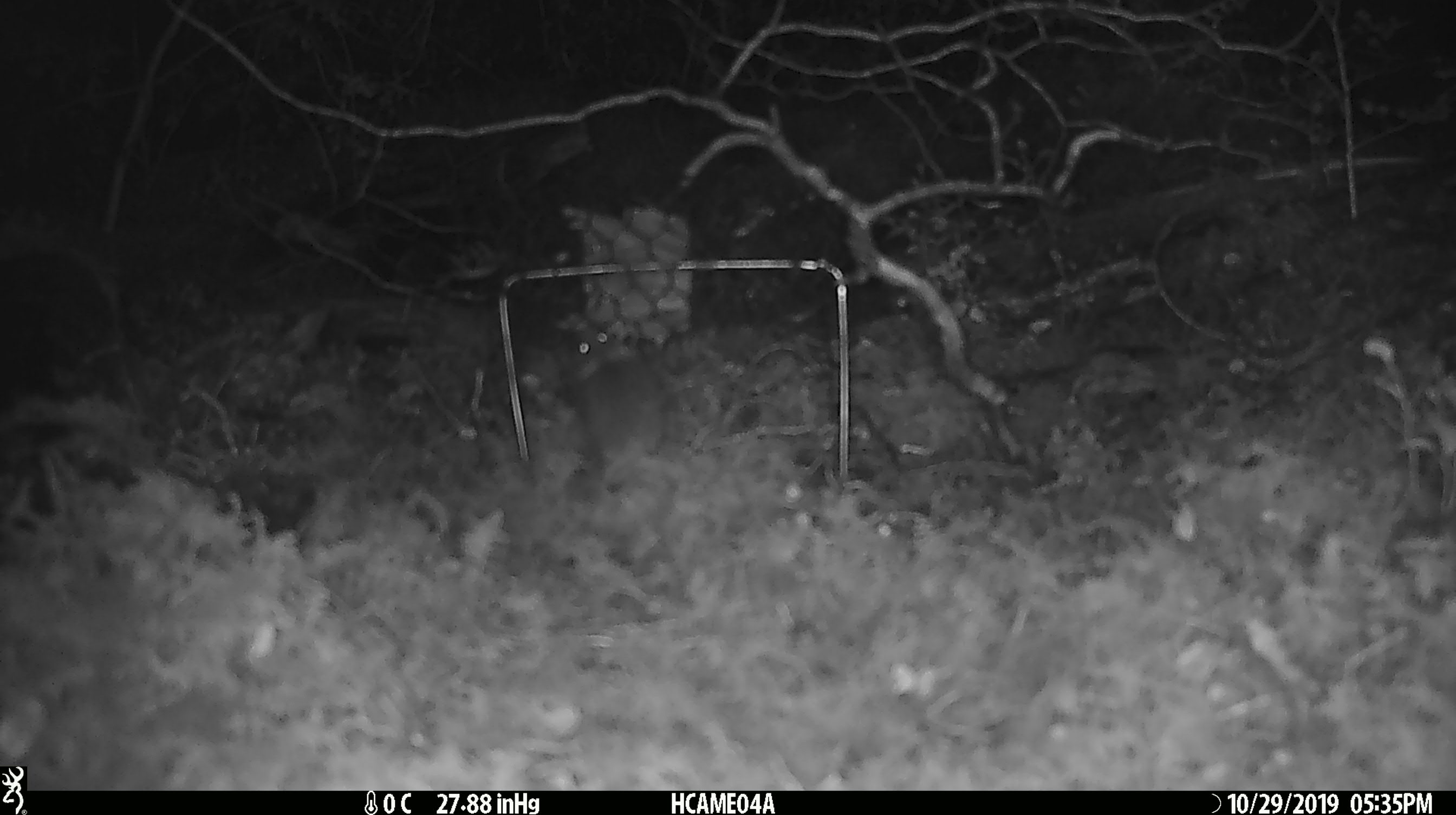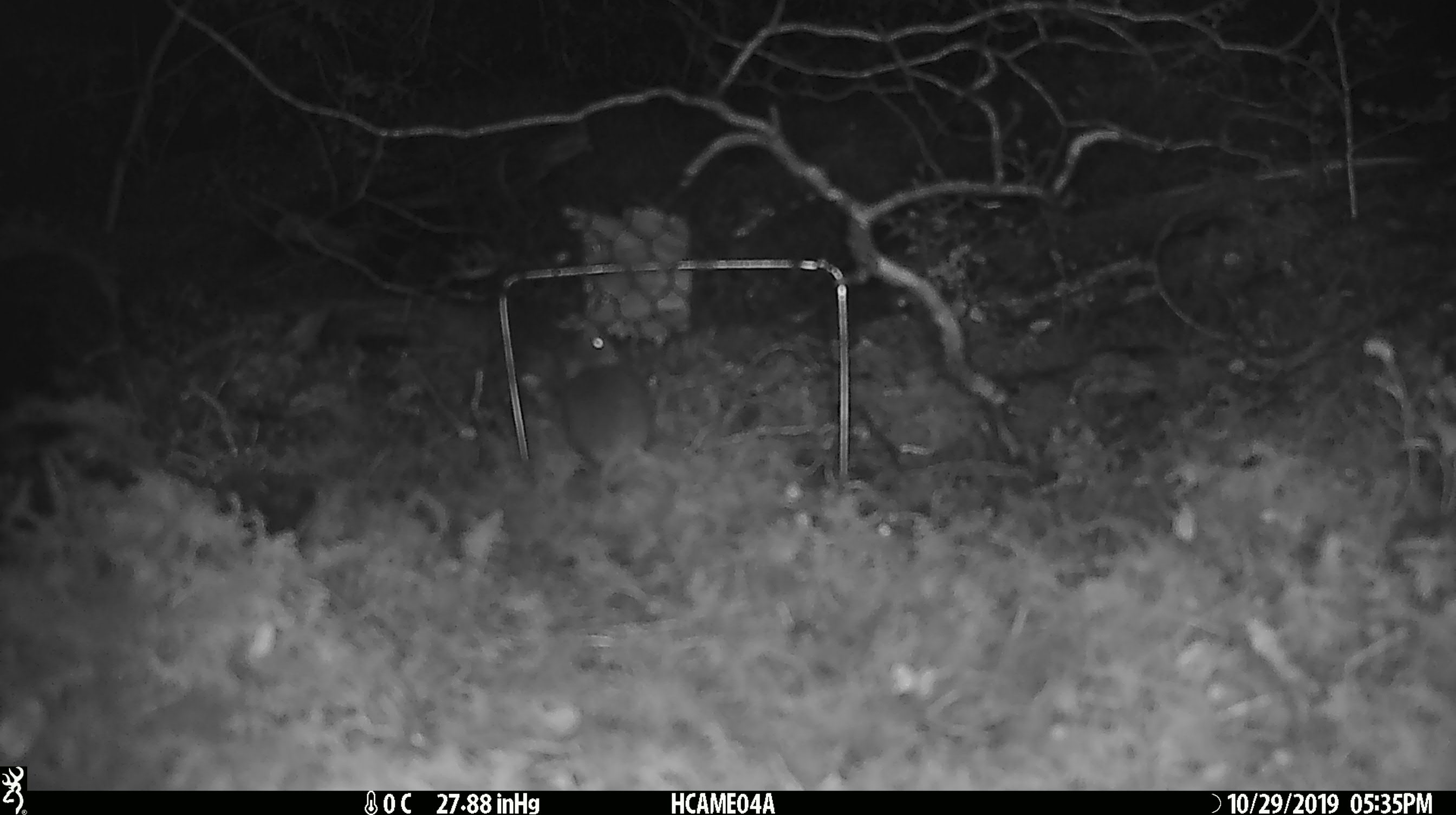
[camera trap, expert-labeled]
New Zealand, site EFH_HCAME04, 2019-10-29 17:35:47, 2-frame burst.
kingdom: Animalia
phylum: Chordata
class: Mammalia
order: Rodentia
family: Muridae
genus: Mus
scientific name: Mus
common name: mouse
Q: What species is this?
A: Mouse (Mus).